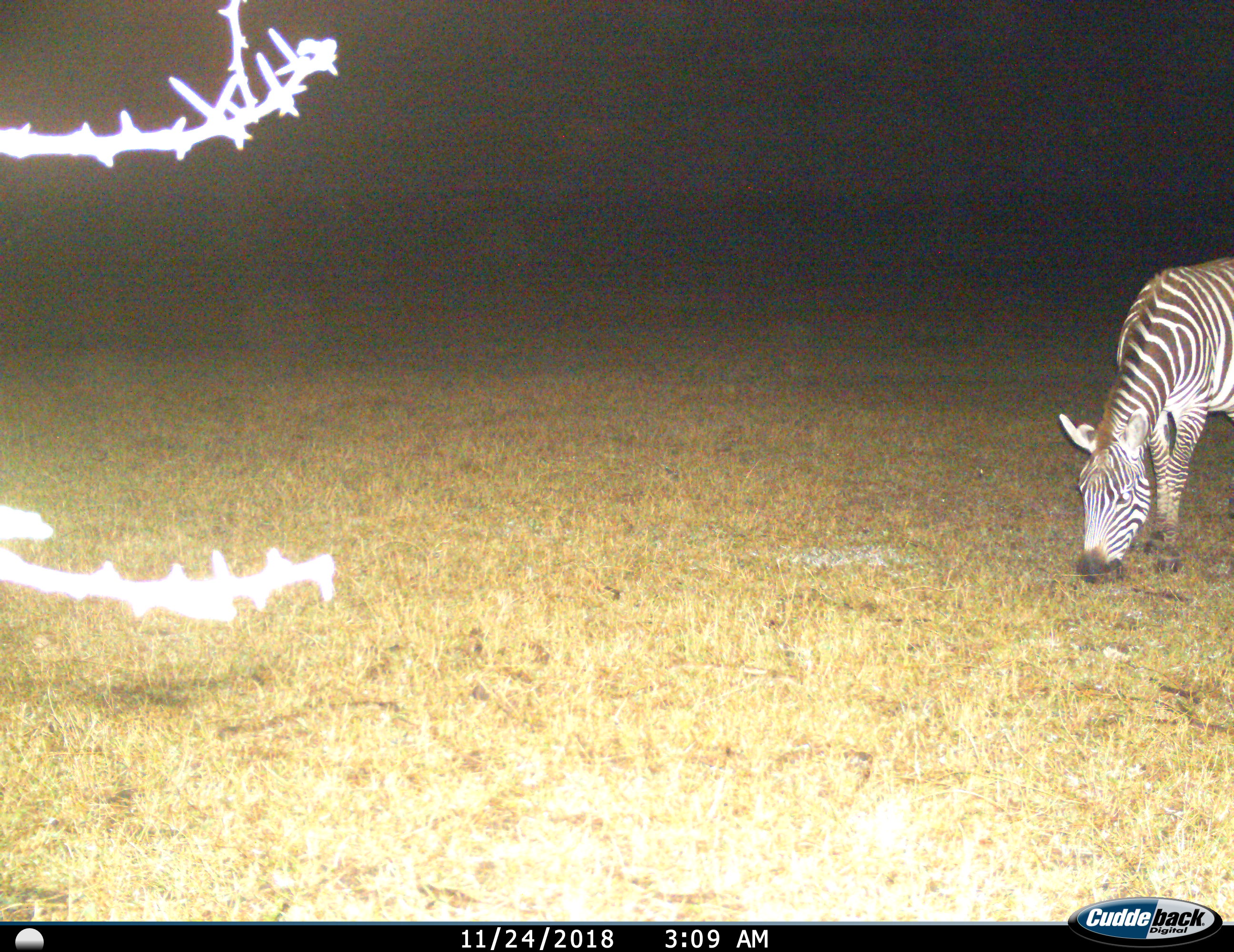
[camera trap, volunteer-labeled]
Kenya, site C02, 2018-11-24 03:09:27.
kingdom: Animalia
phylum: Chordata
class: Mammalia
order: Perissodactyla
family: Equidae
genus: Equus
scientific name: Equus quagga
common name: plains zebra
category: zebra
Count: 1.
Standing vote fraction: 0%.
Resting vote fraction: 0%.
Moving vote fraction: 0%.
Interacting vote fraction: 0%.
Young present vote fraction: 0%.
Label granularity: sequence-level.